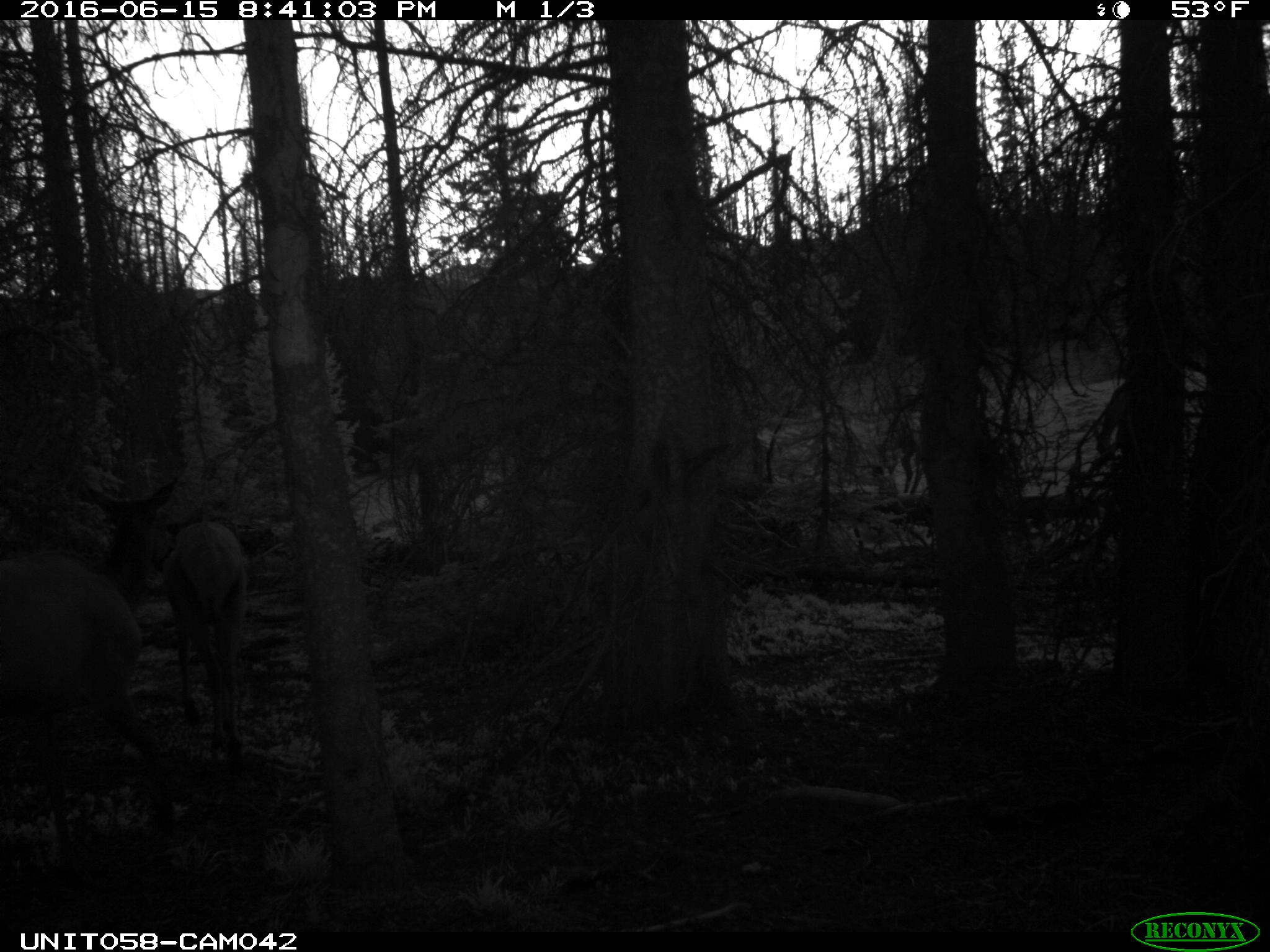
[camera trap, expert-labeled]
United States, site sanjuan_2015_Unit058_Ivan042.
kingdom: Animalia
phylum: Chordata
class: Mammalia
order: Artiodactyla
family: Cervidae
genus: Cervus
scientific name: Cervus elaphus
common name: red deer